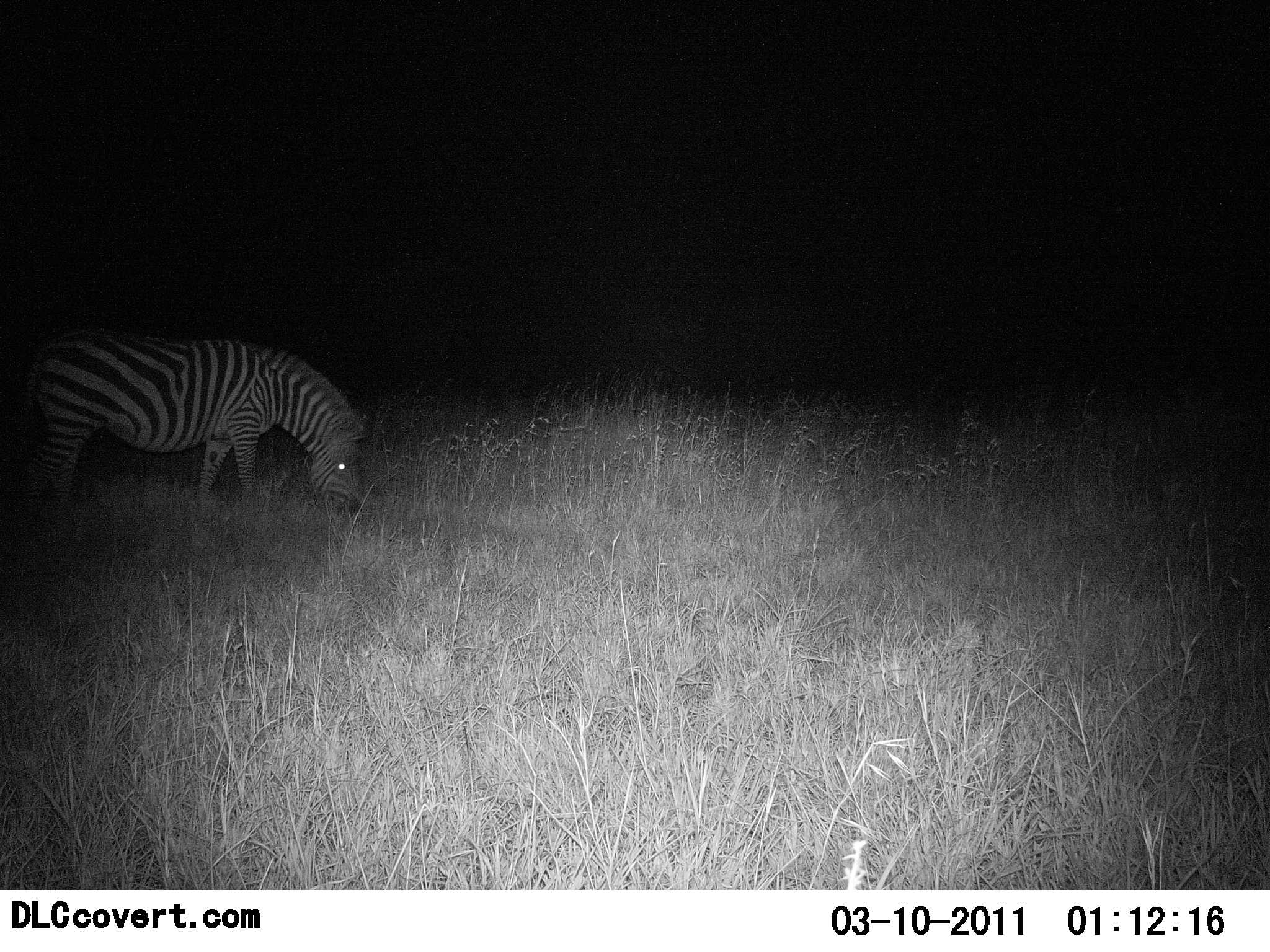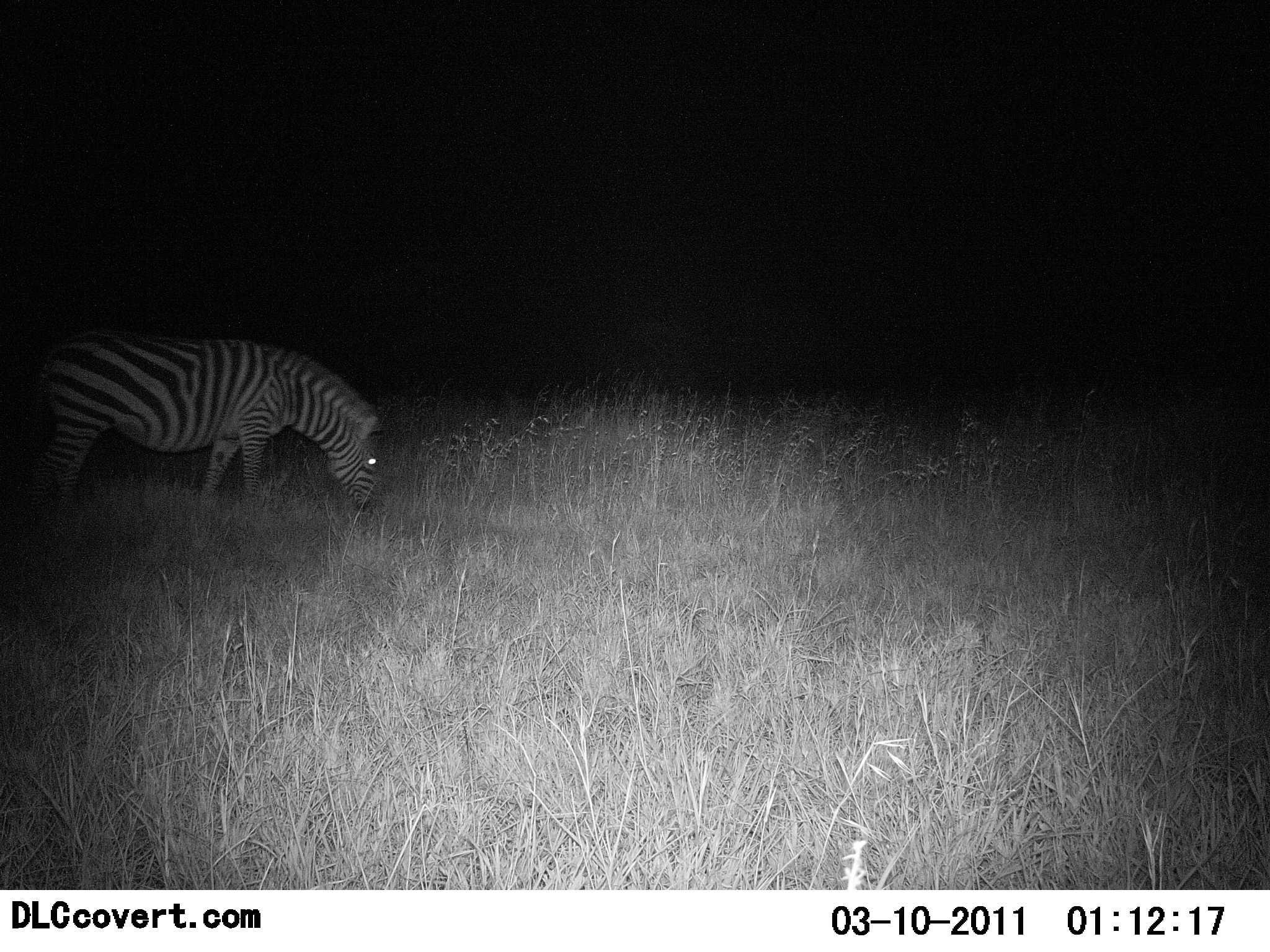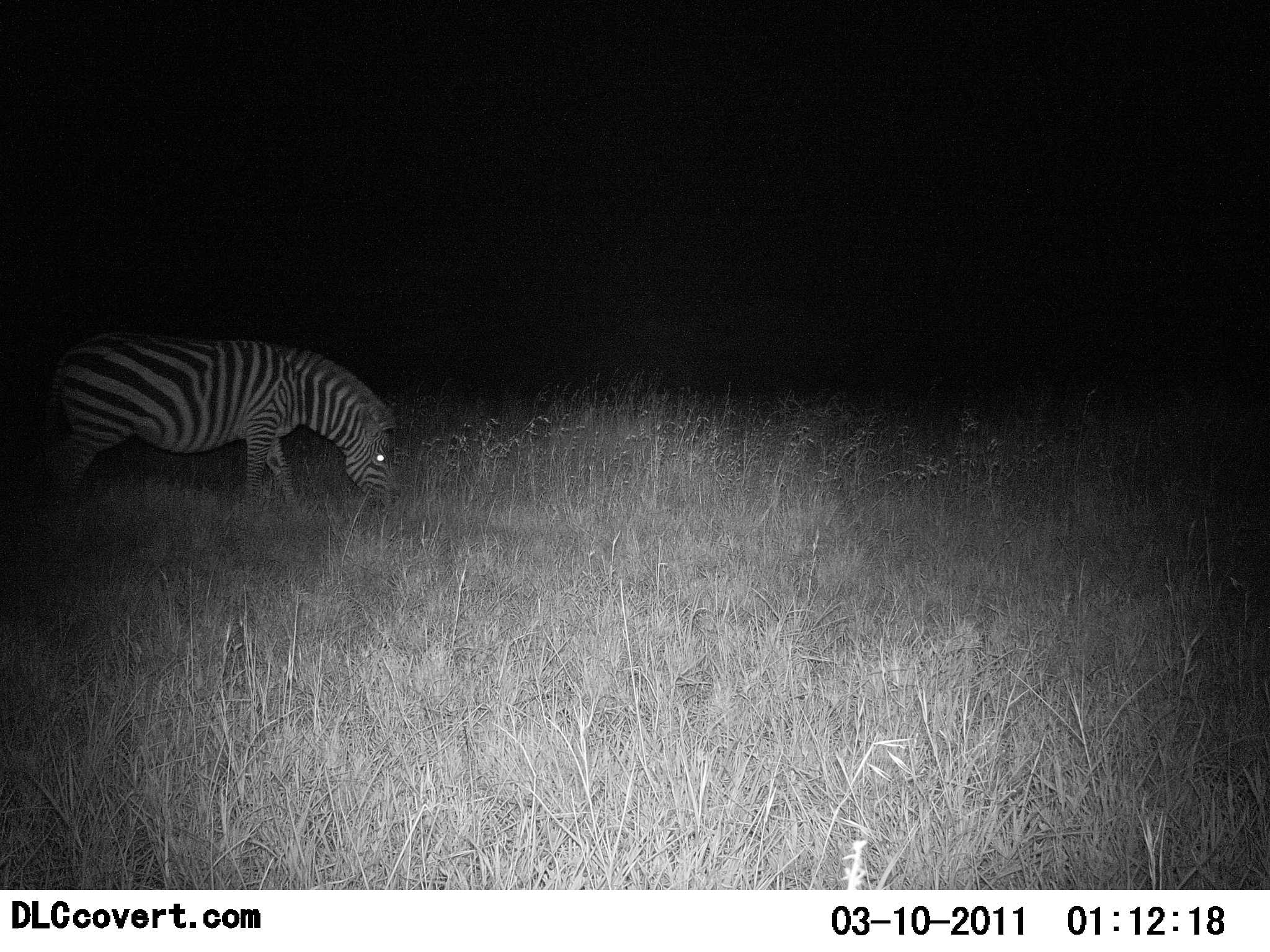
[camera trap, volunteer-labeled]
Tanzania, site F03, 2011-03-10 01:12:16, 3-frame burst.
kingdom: Animalia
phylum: Chordata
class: Mammalia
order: Perissodactyla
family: Equidae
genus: Equus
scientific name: Equus quagga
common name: plains zebra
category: zebra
Zebra (plains zebra) (Equus quagga), count 1. Behavior (volunteer vote fractions): standing 18%, resting 0%, moving 27%, interacting 0%. Young present (vote fraction): 0%. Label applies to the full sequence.